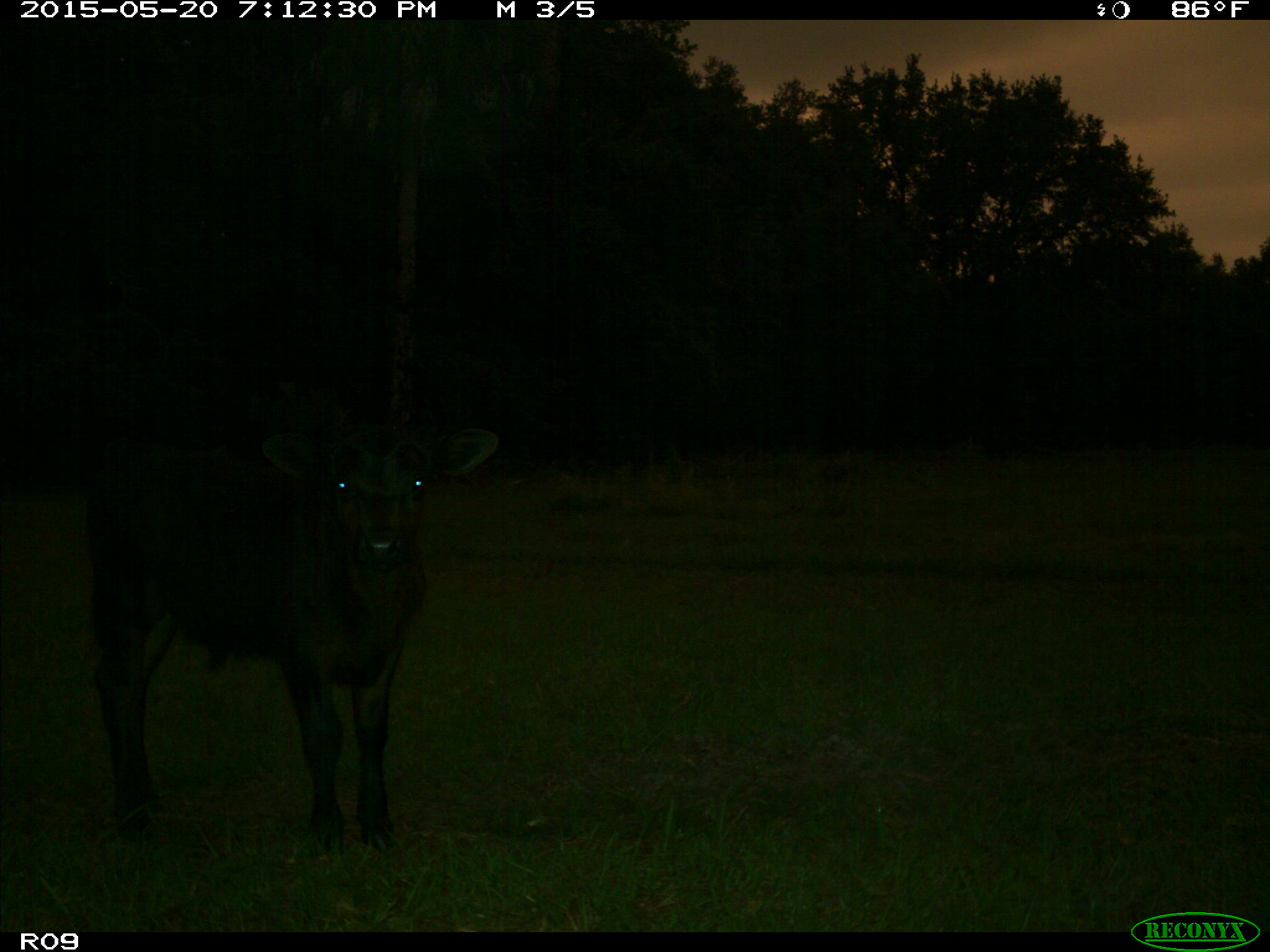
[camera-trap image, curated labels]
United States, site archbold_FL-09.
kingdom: Animalia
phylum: Chordata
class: Mammalia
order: Artiodactyla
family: Bovidae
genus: Bos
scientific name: Bos taurus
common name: domestic cow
Bos taurus (domestic cow).